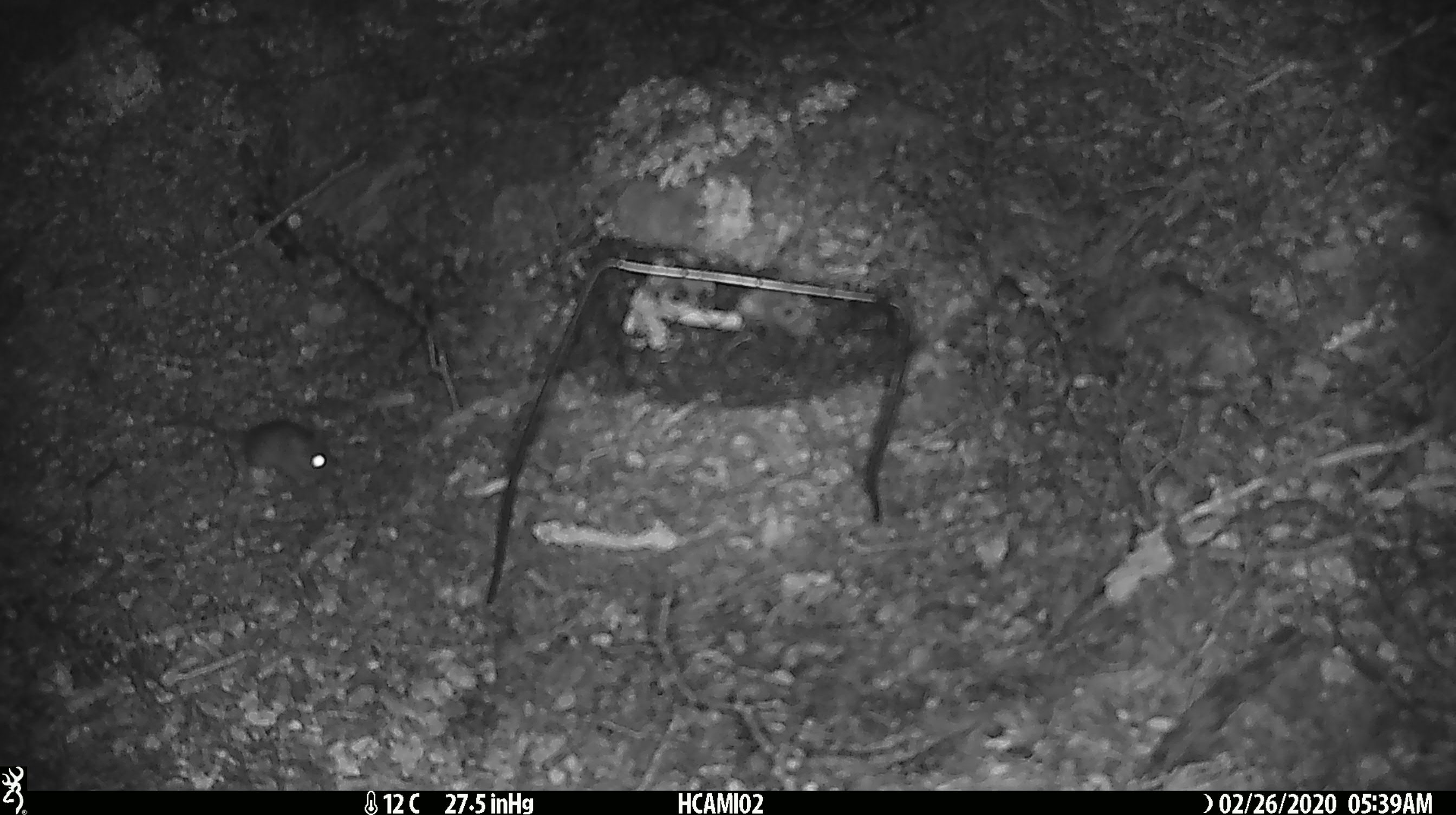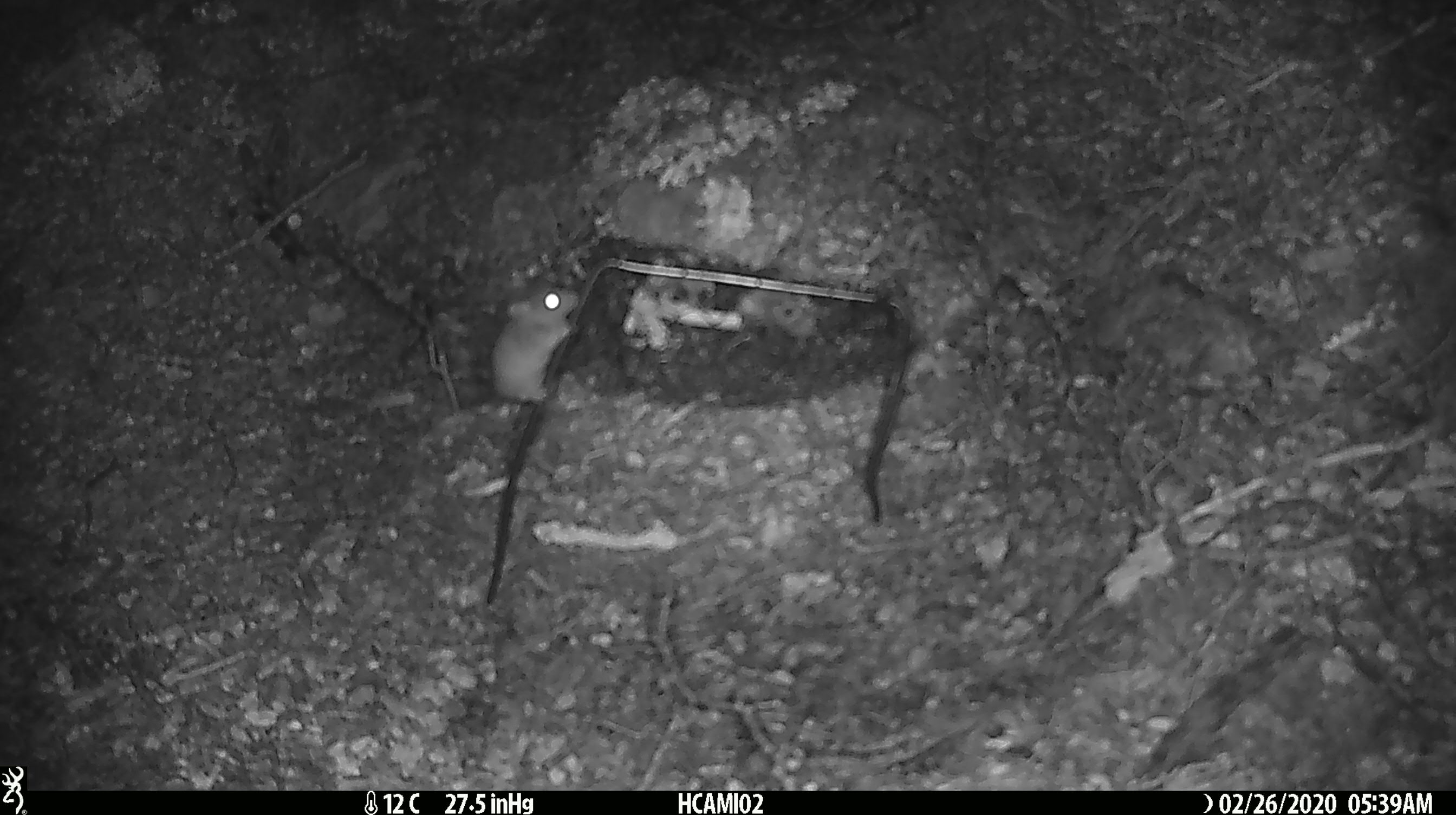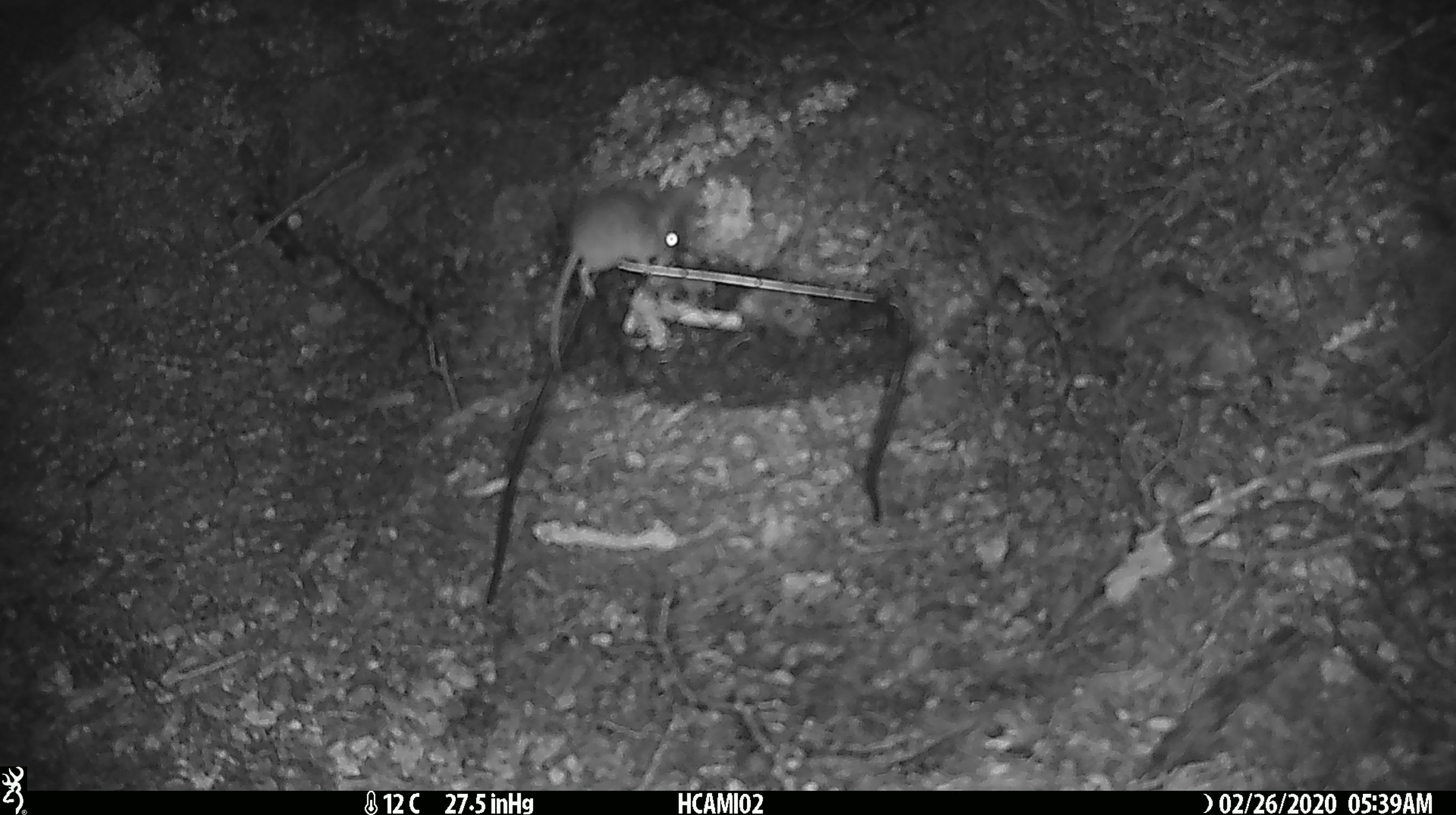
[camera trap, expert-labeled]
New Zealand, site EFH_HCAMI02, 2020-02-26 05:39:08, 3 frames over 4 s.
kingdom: Animalia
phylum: Chordata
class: Mammalia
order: Rodentia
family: Muridae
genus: Mus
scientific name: Mus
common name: mouse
Mouse (Mus).